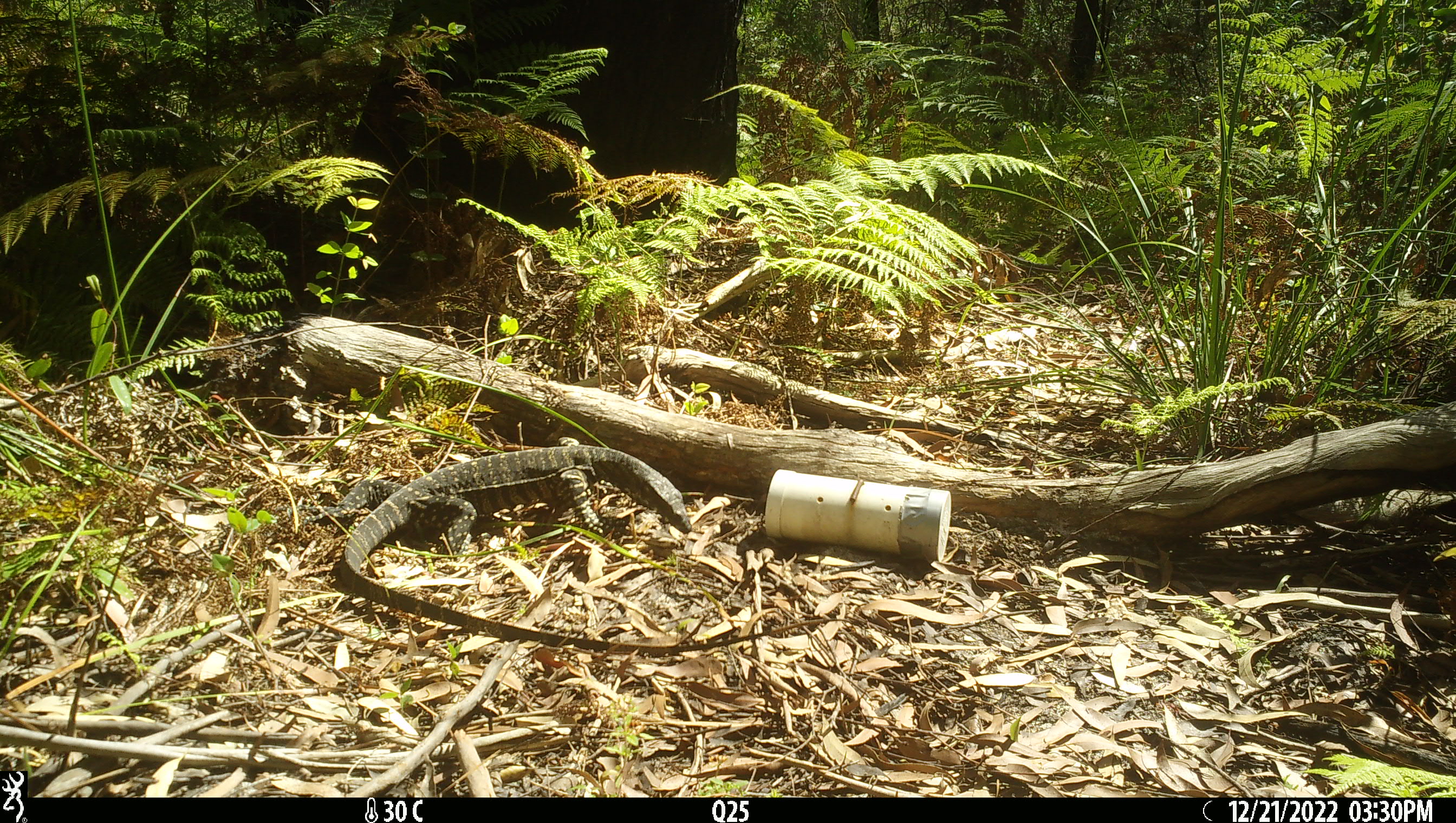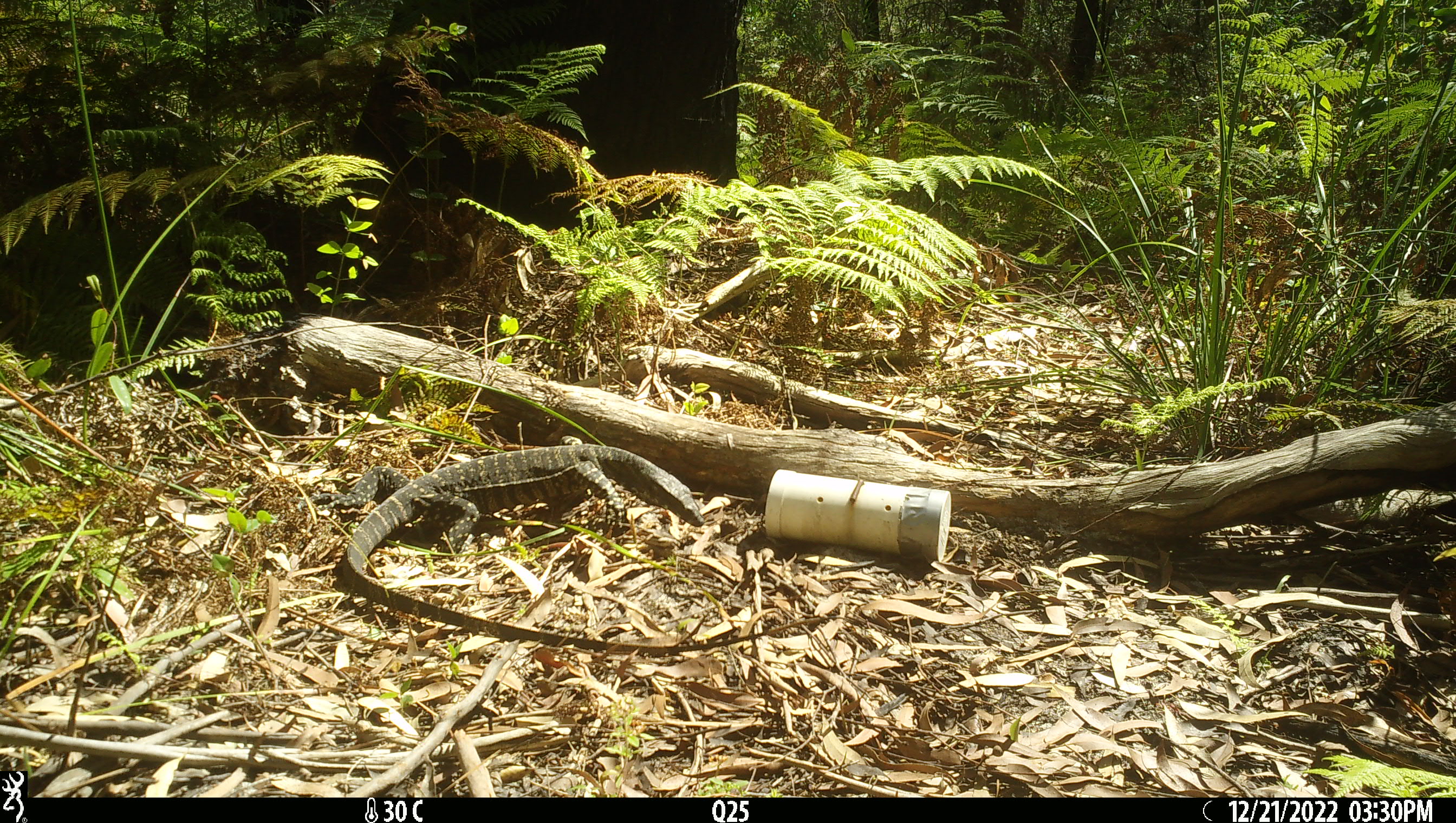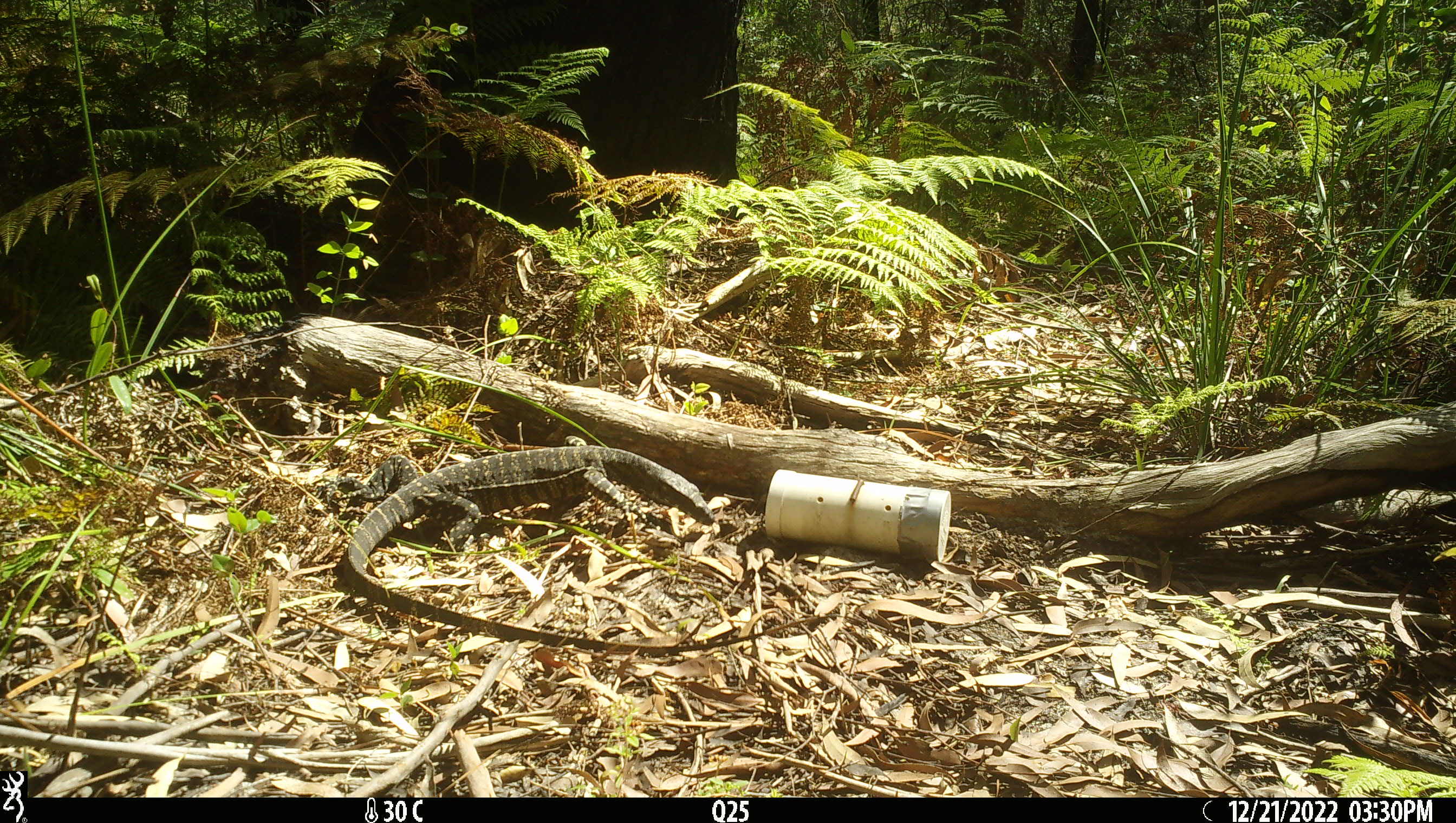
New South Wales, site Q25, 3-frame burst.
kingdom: Animalia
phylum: Chordata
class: Reptilia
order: Squamata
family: Varanidae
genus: Varanus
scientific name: Varanus varius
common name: lace monitor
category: goanna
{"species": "goanna (lace monitor) (Varanus varius)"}